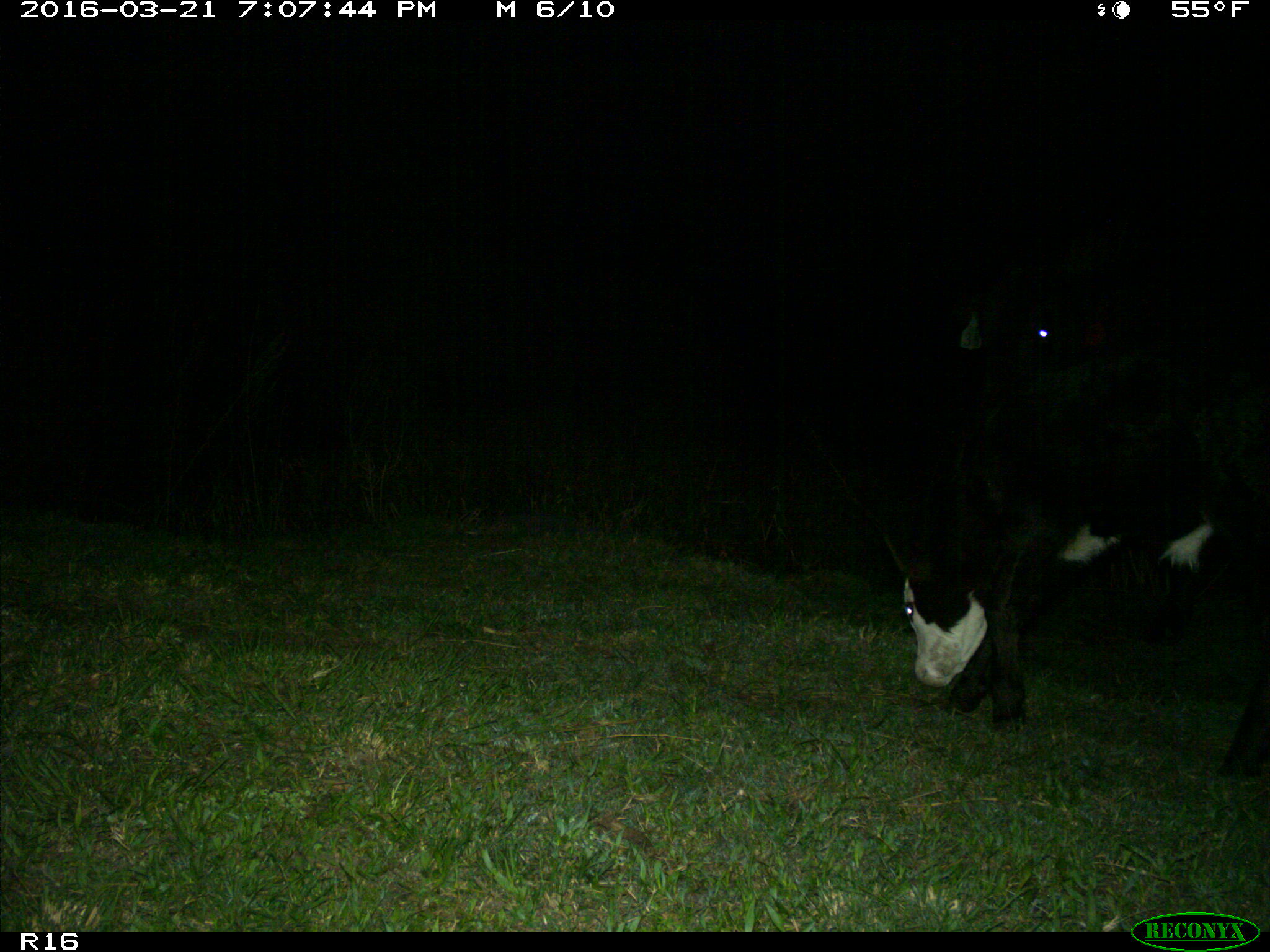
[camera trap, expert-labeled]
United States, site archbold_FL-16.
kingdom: Animalia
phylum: Chordata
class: Mammalia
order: Artiodactyla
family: Bovidae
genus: Bos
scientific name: Bos taurus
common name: domestic cow